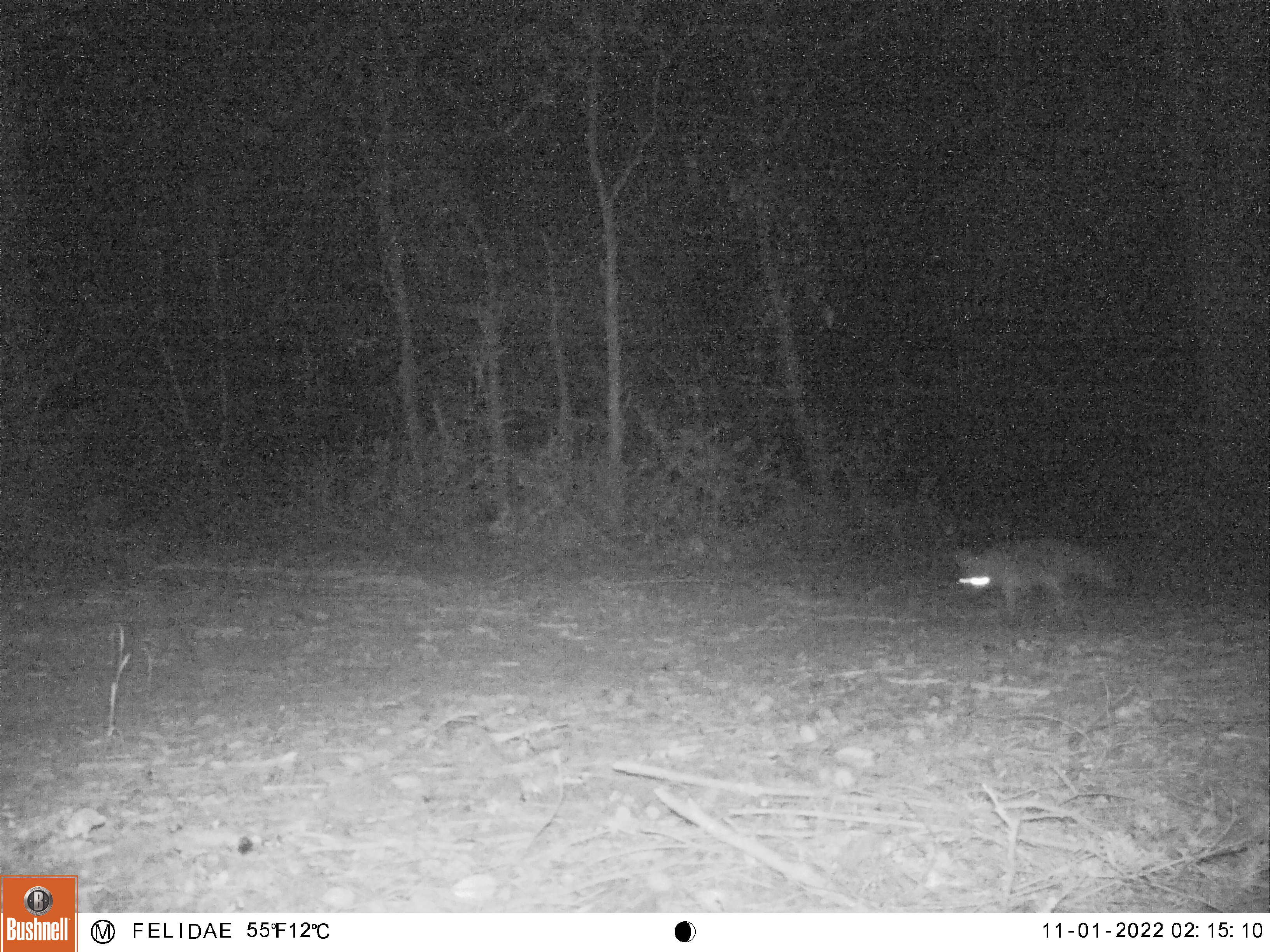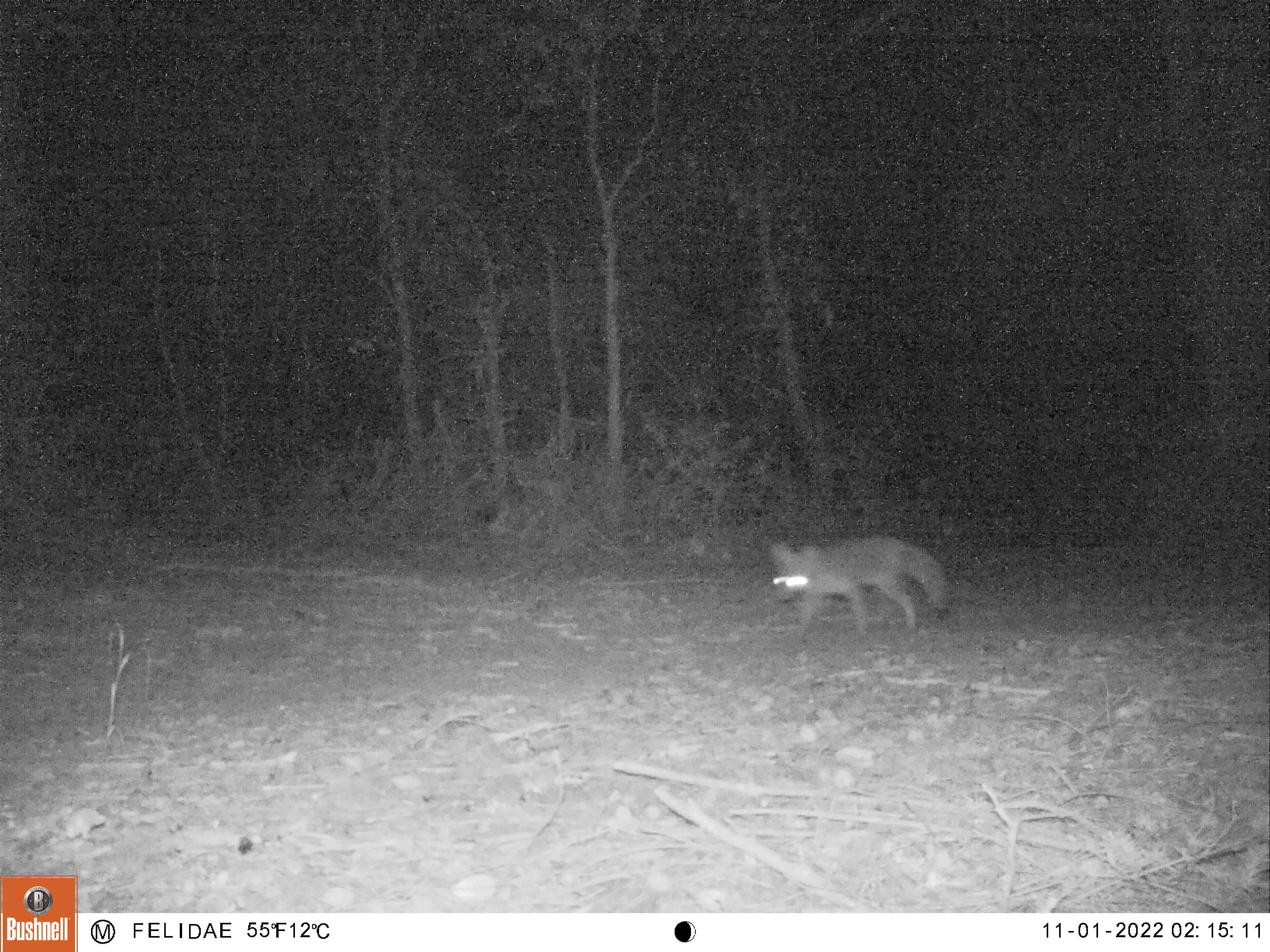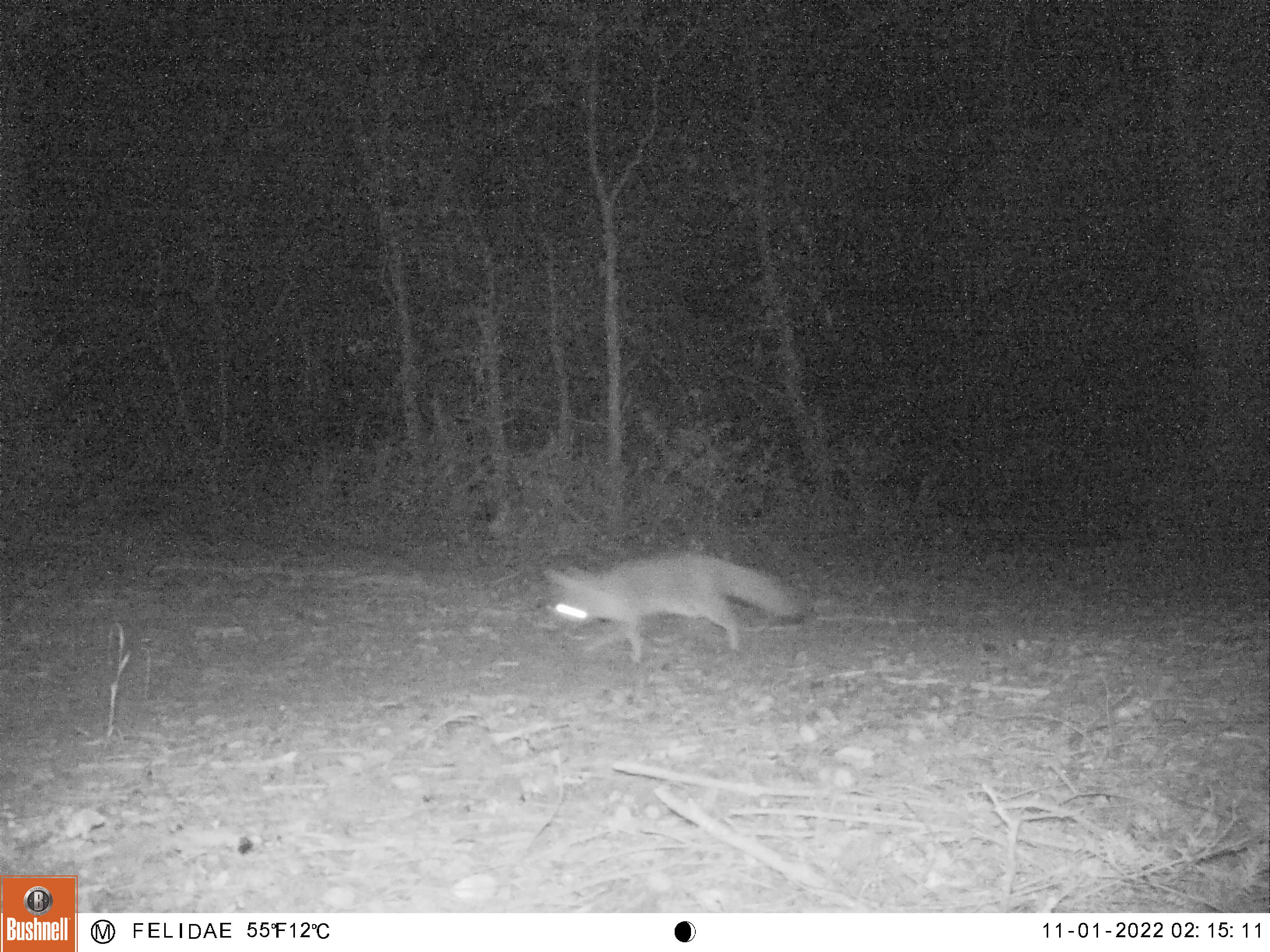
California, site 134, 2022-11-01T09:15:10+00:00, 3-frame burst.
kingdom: Animalia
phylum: Chordata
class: Mammalia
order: Carnivora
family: Canidae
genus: Urocyon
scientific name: Urocyon cinereoargenteus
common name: gray fox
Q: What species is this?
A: Gray fox (Urocyon cinereoargenteus).